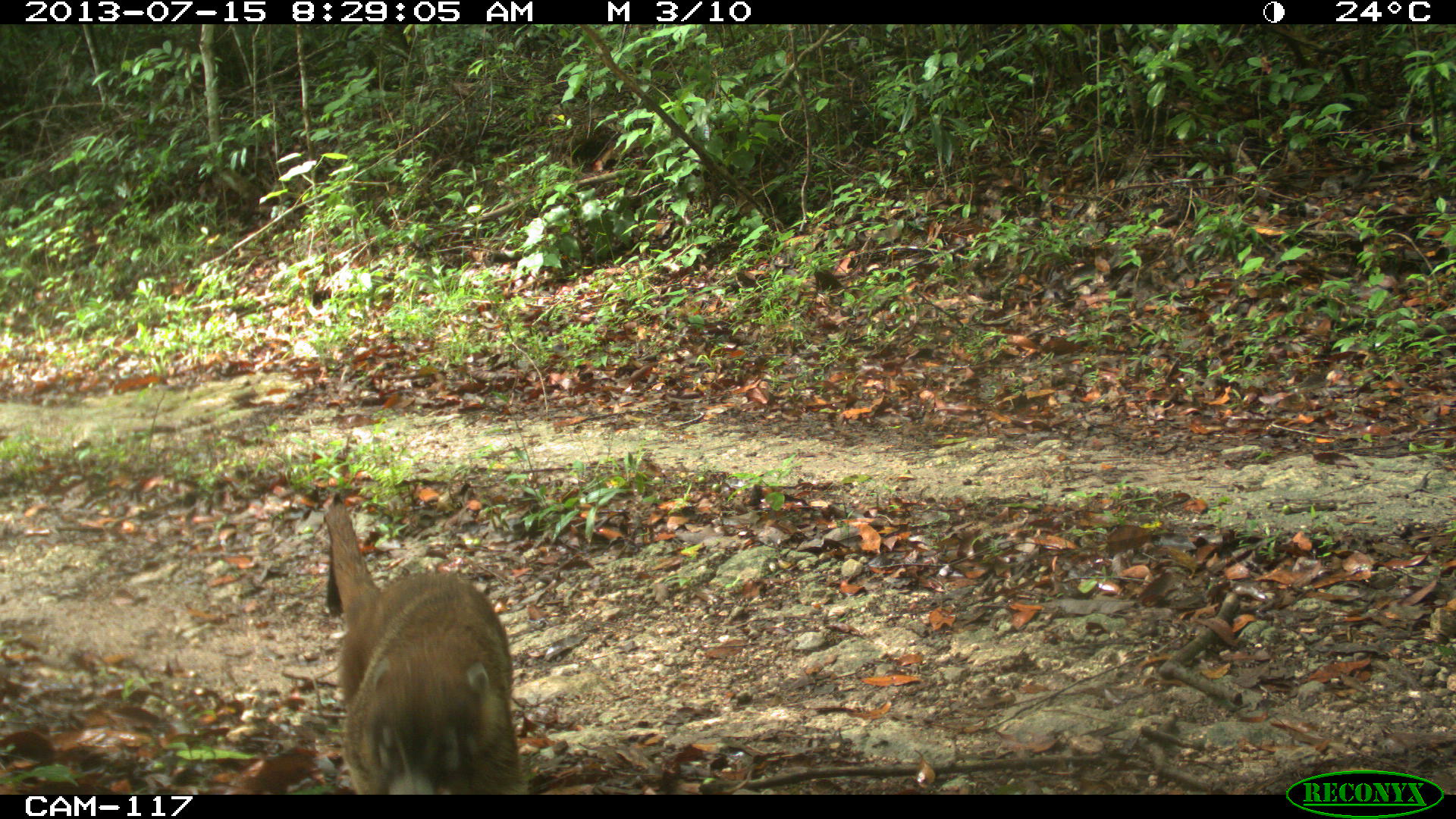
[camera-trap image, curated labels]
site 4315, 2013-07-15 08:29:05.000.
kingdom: Animalia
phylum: Chordata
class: Mammalia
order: Carnivora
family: Procyonidae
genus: Nasua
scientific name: Nasua narica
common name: white-nosed coati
Nasua narica (white-nosed coati), count 1.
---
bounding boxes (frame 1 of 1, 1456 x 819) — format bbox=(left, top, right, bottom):
nasua narica: bbox=(322, 490, 529, 795)